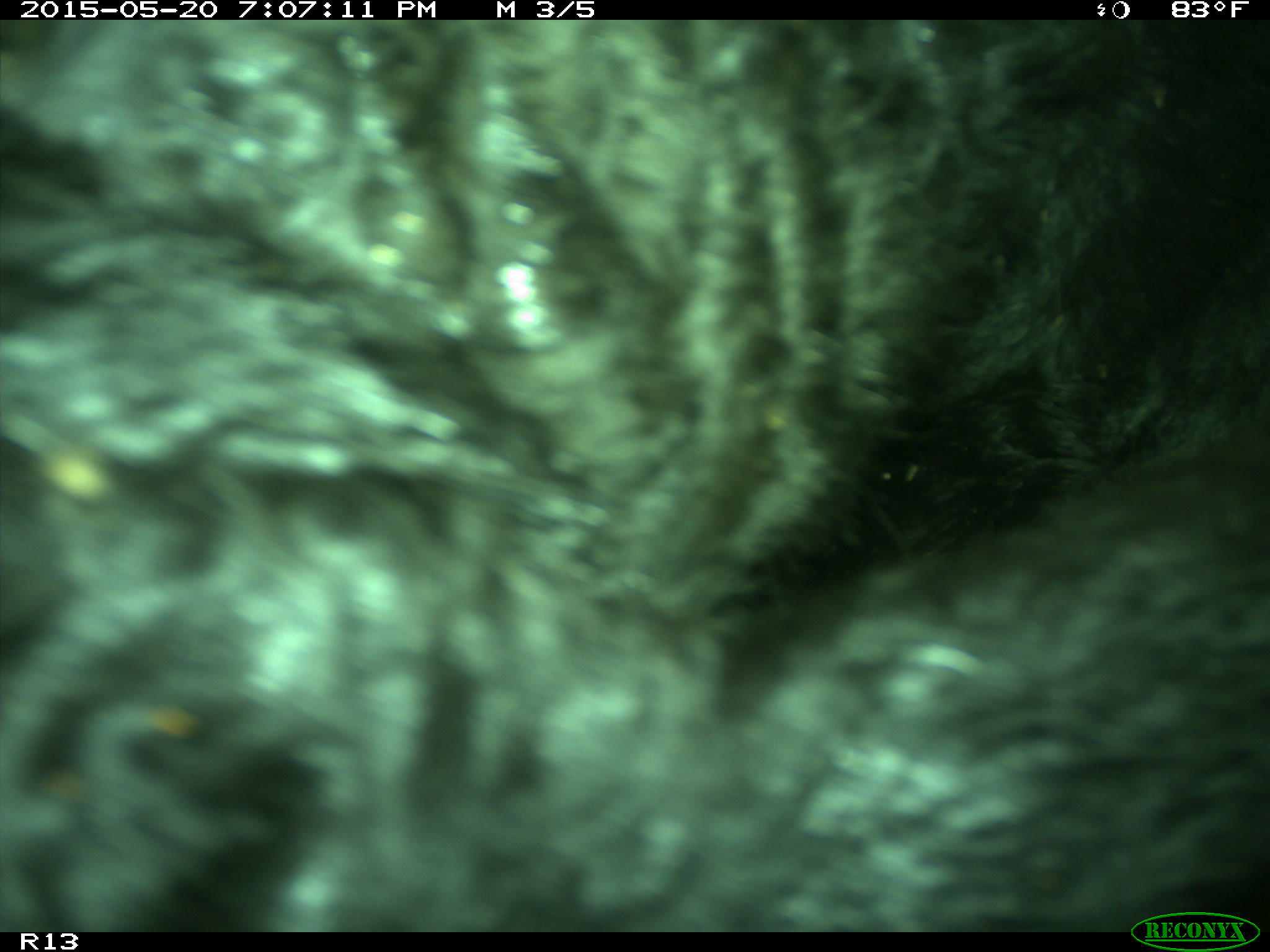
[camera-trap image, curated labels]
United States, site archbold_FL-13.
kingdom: Animalia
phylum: Chordata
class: Mammalia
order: Artiodactyla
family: Bovidae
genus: Bos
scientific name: Bos taurus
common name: domestic cow